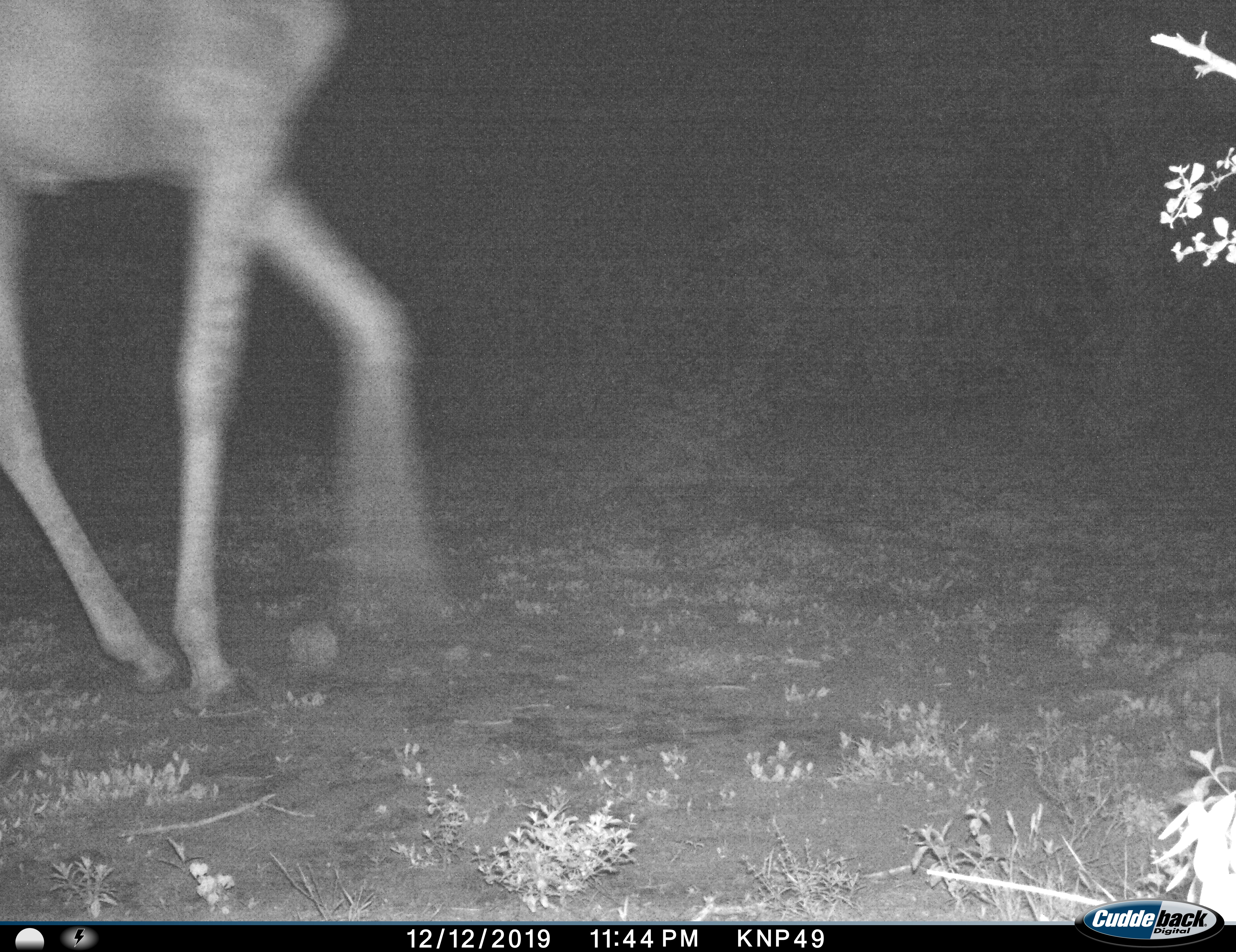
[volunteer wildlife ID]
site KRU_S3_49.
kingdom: Animalia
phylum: Chordata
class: Mammalia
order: Artiodactyla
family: Giraffidae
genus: Giraffa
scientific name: Giraffa camelopardalis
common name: giraffe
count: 1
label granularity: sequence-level